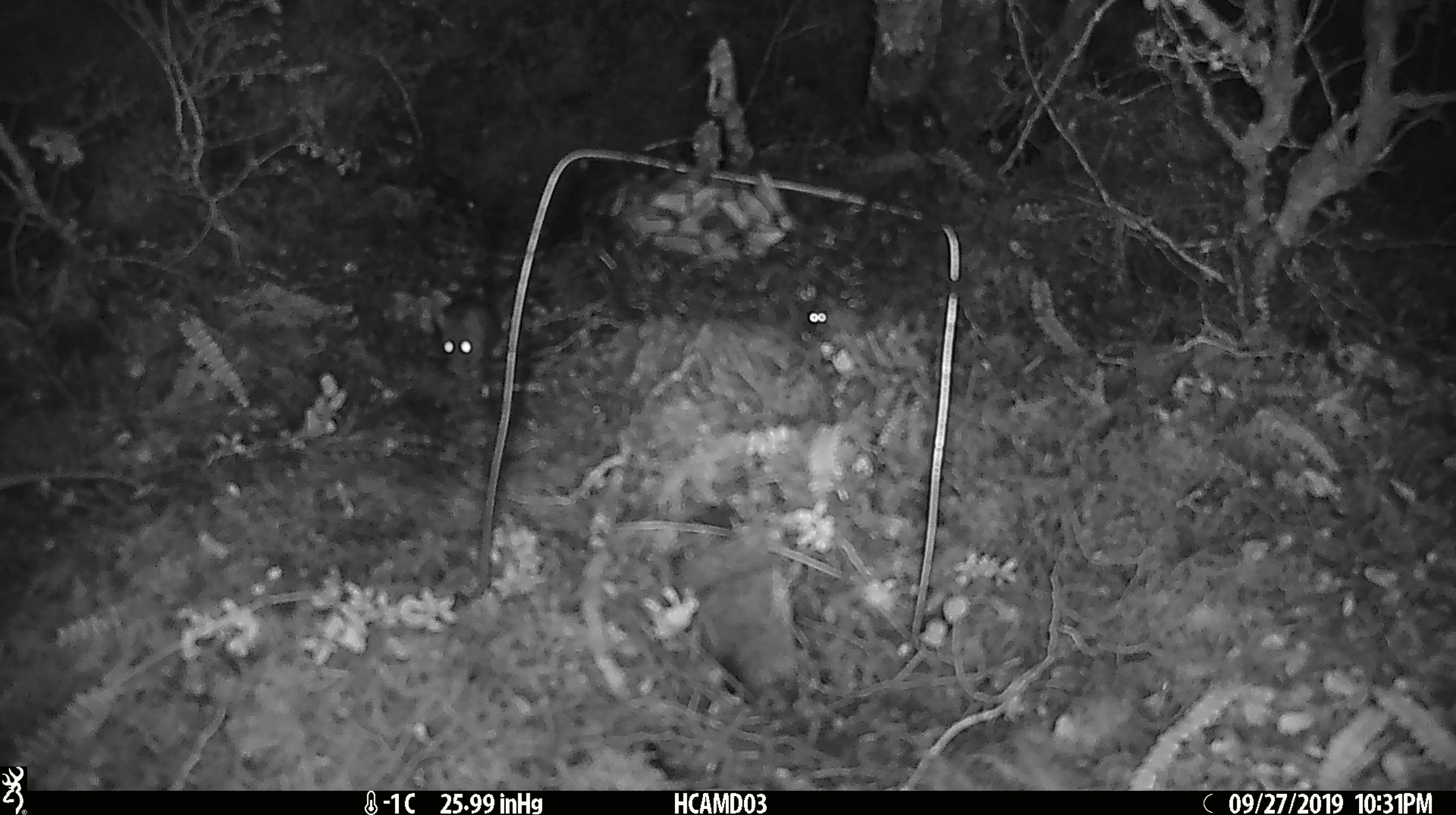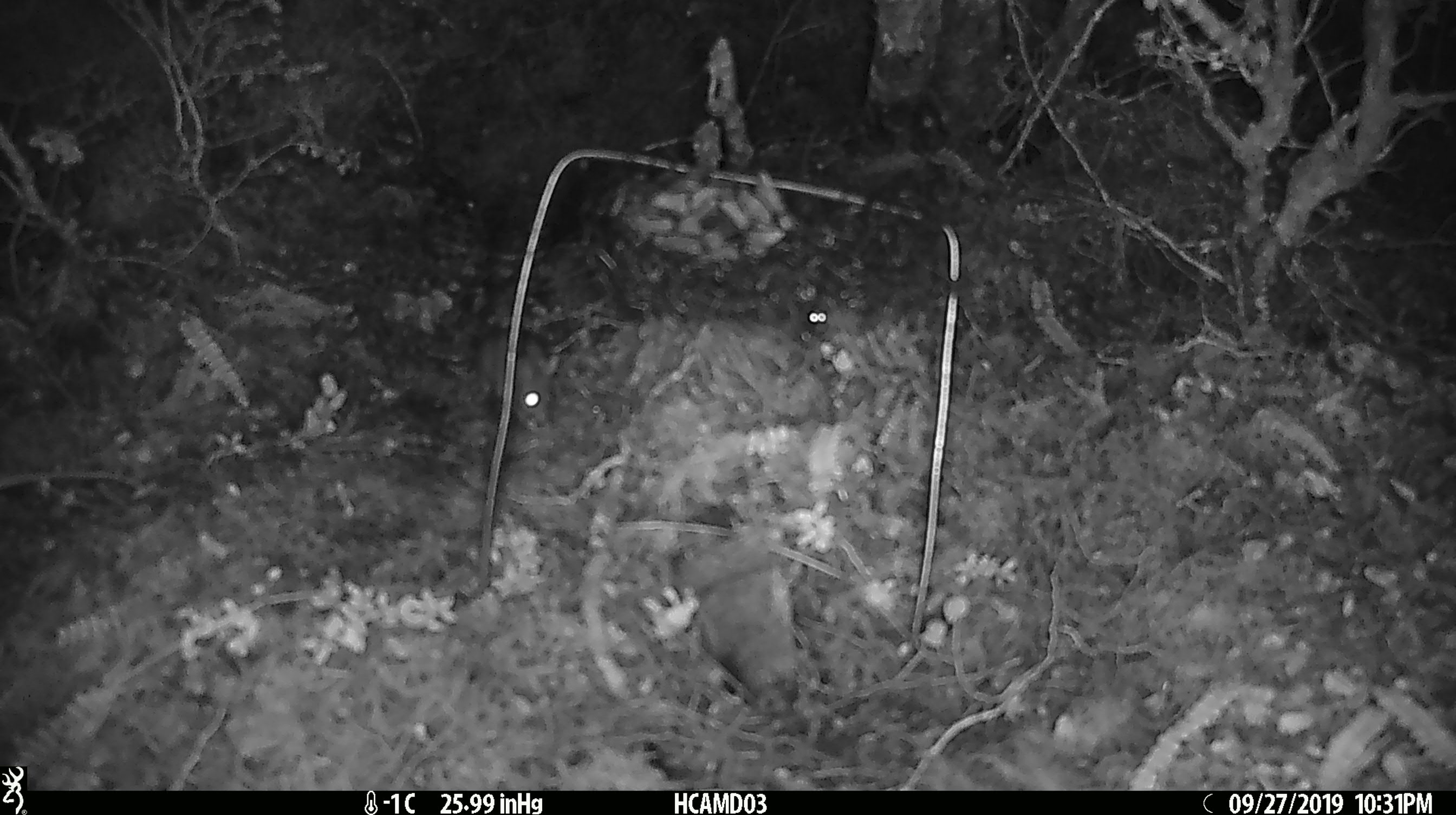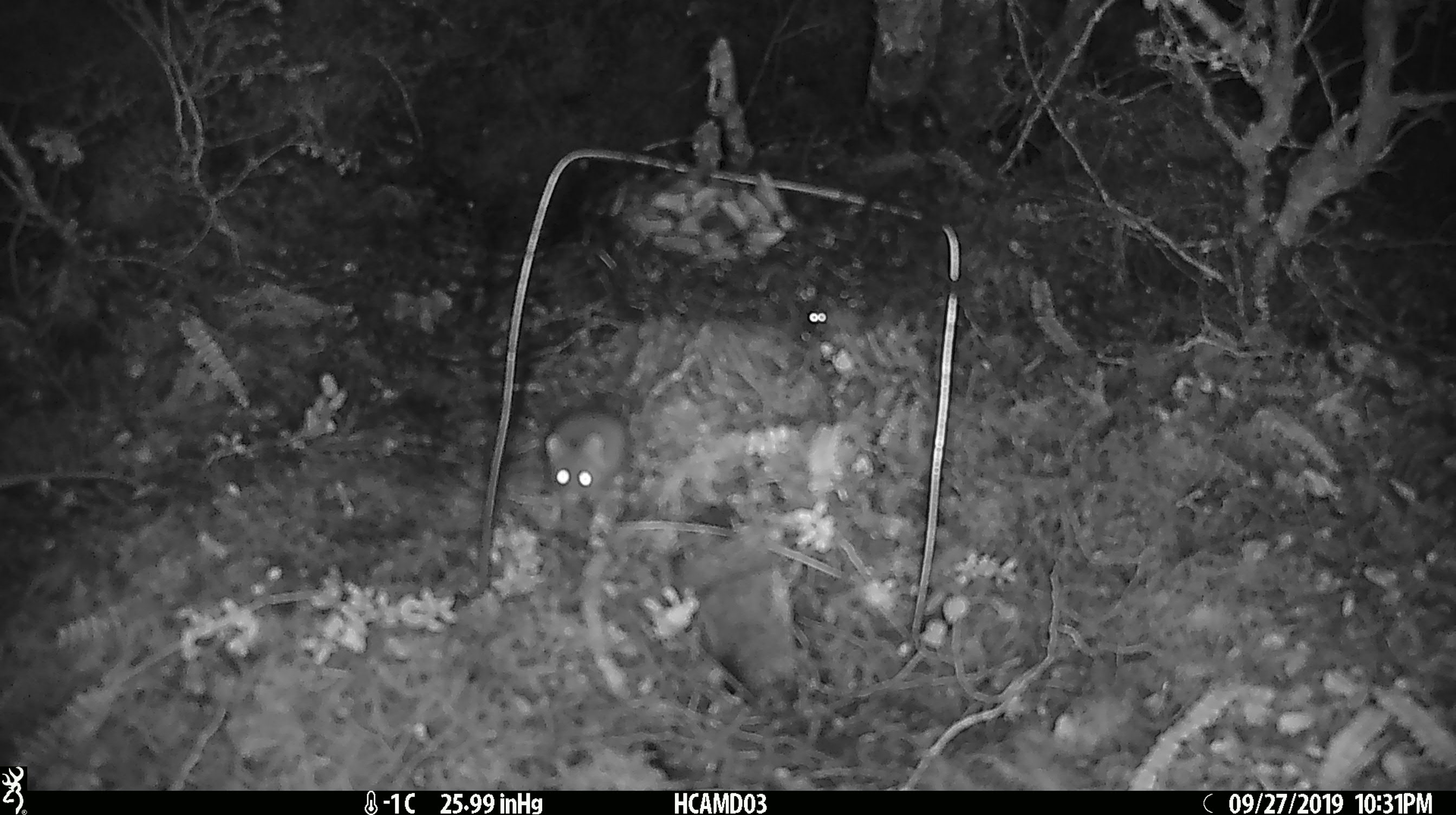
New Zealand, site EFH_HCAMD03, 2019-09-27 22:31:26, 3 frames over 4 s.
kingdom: Animalia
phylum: Chordata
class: Mammalia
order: Rodentia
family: Muridae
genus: Mus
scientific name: Mus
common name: mouse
Mouse (Mus).